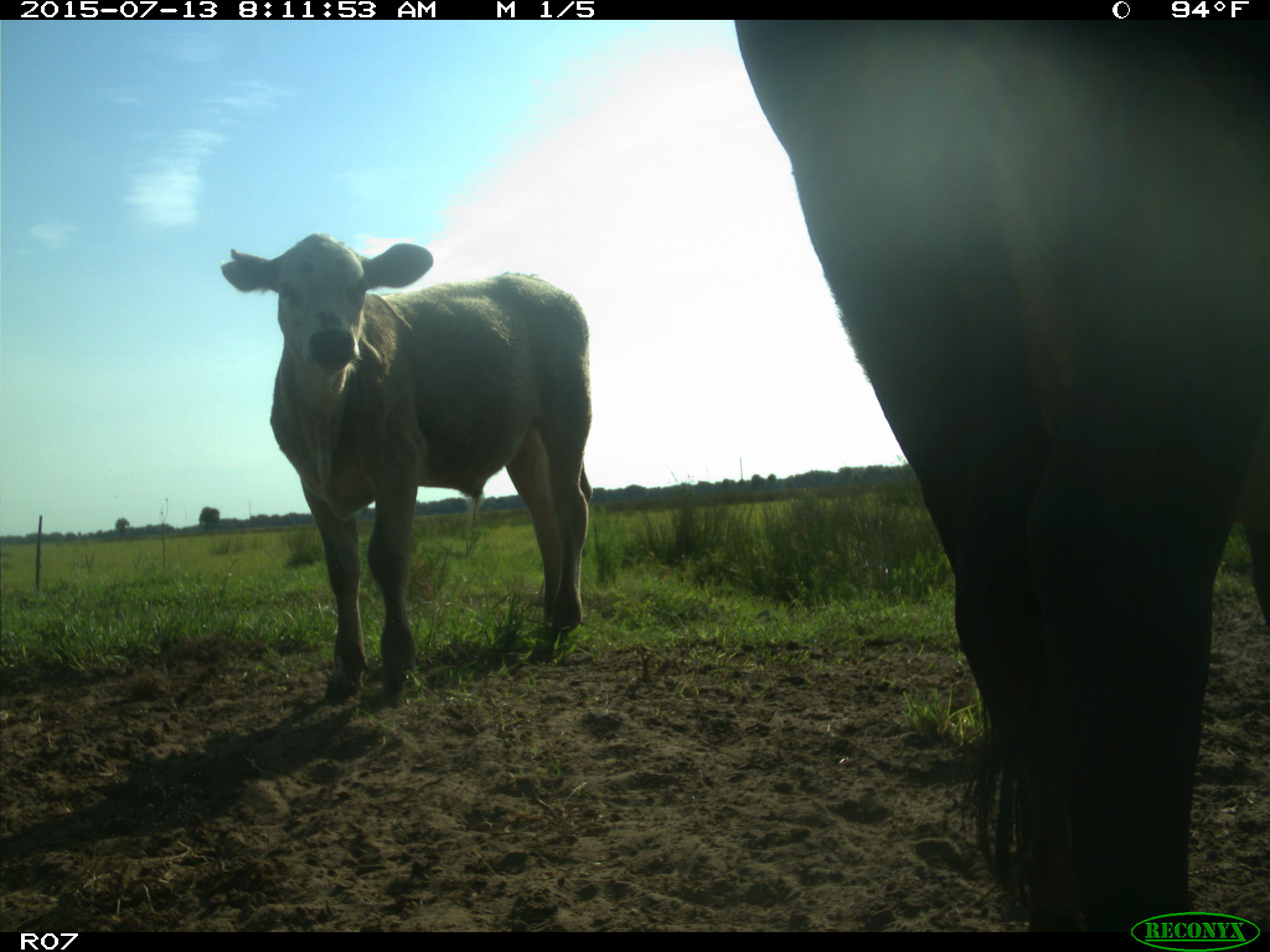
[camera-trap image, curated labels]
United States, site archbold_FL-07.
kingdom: Animalia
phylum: Chordata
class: Mammalia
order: Artiodactyla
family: Bovidae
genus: Bos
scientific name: Bos taurus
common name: domestic cow